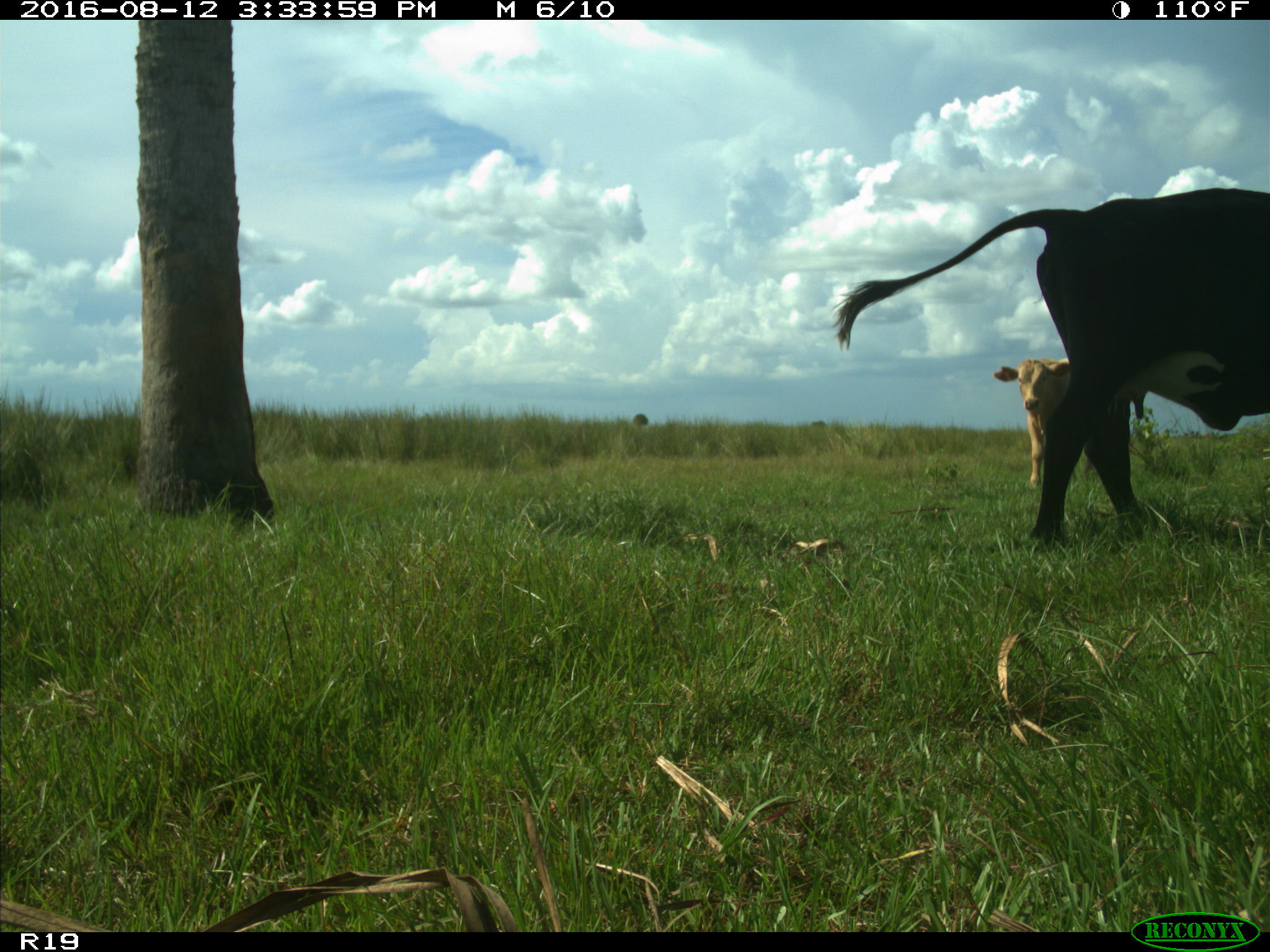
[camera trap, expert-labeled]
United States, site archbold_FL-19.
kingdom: Animalia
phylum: Chordata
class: Mammalia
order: Artiodactyla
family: Bovidae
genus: Bos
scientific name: Bos taurus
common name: domestic cow